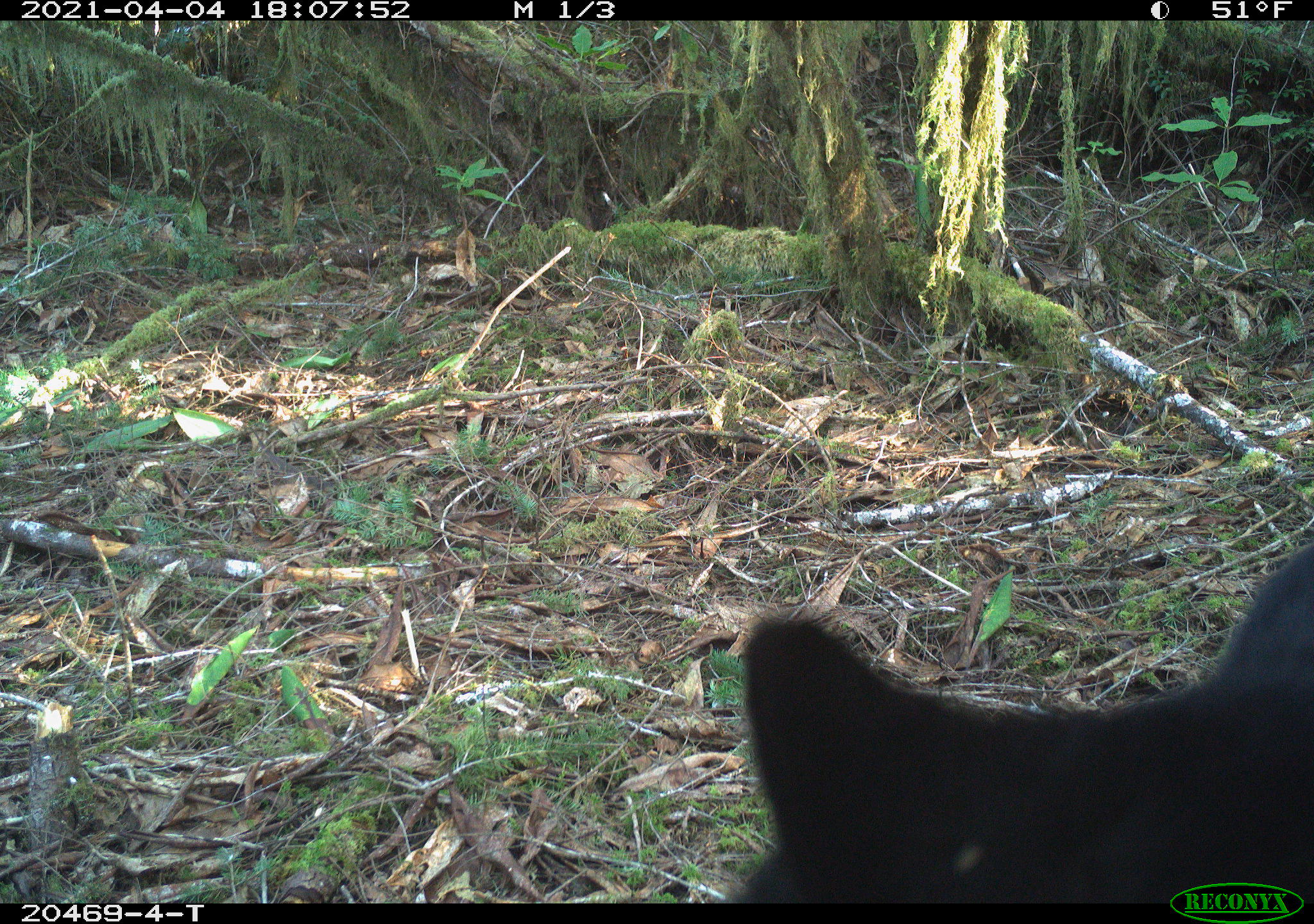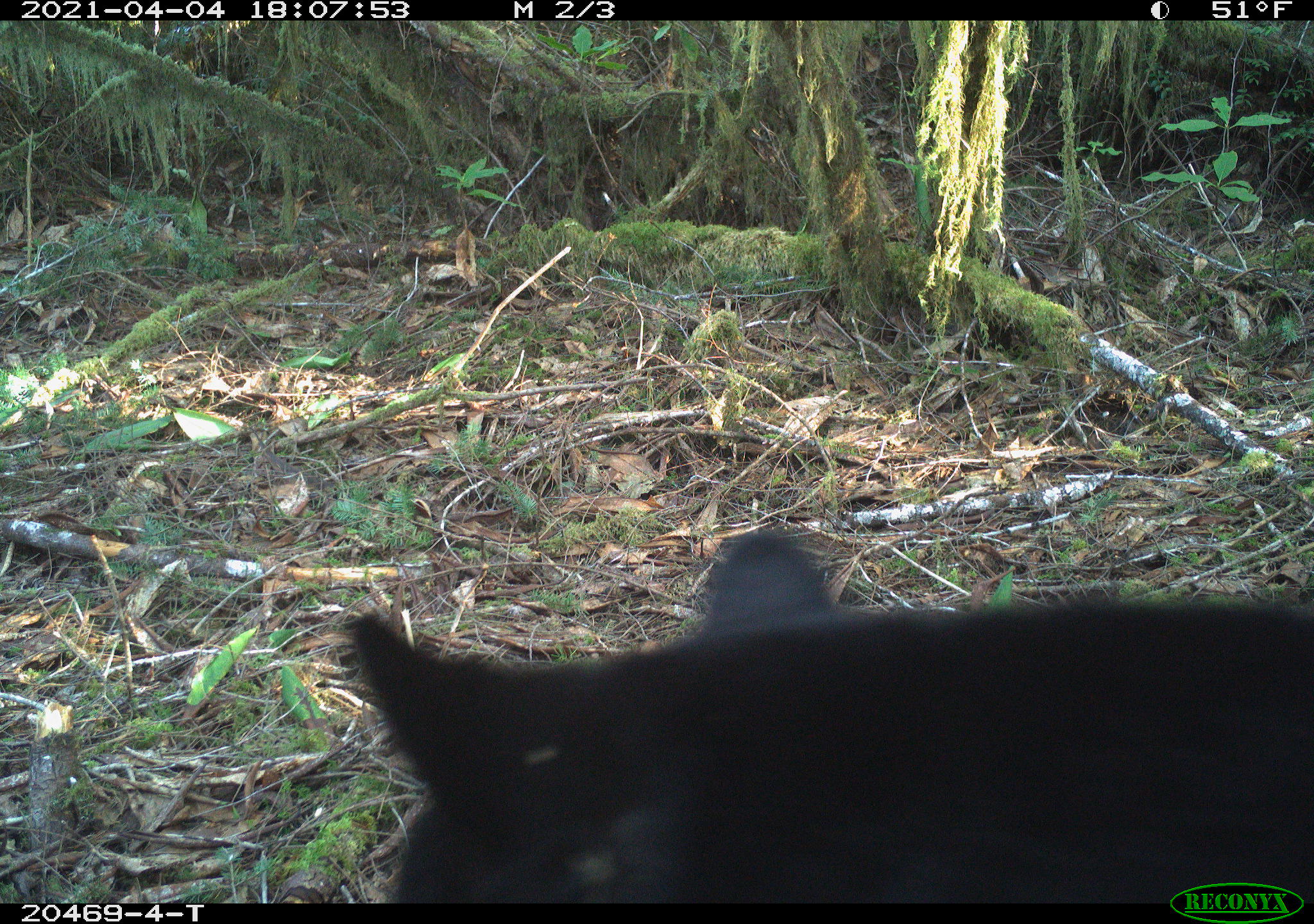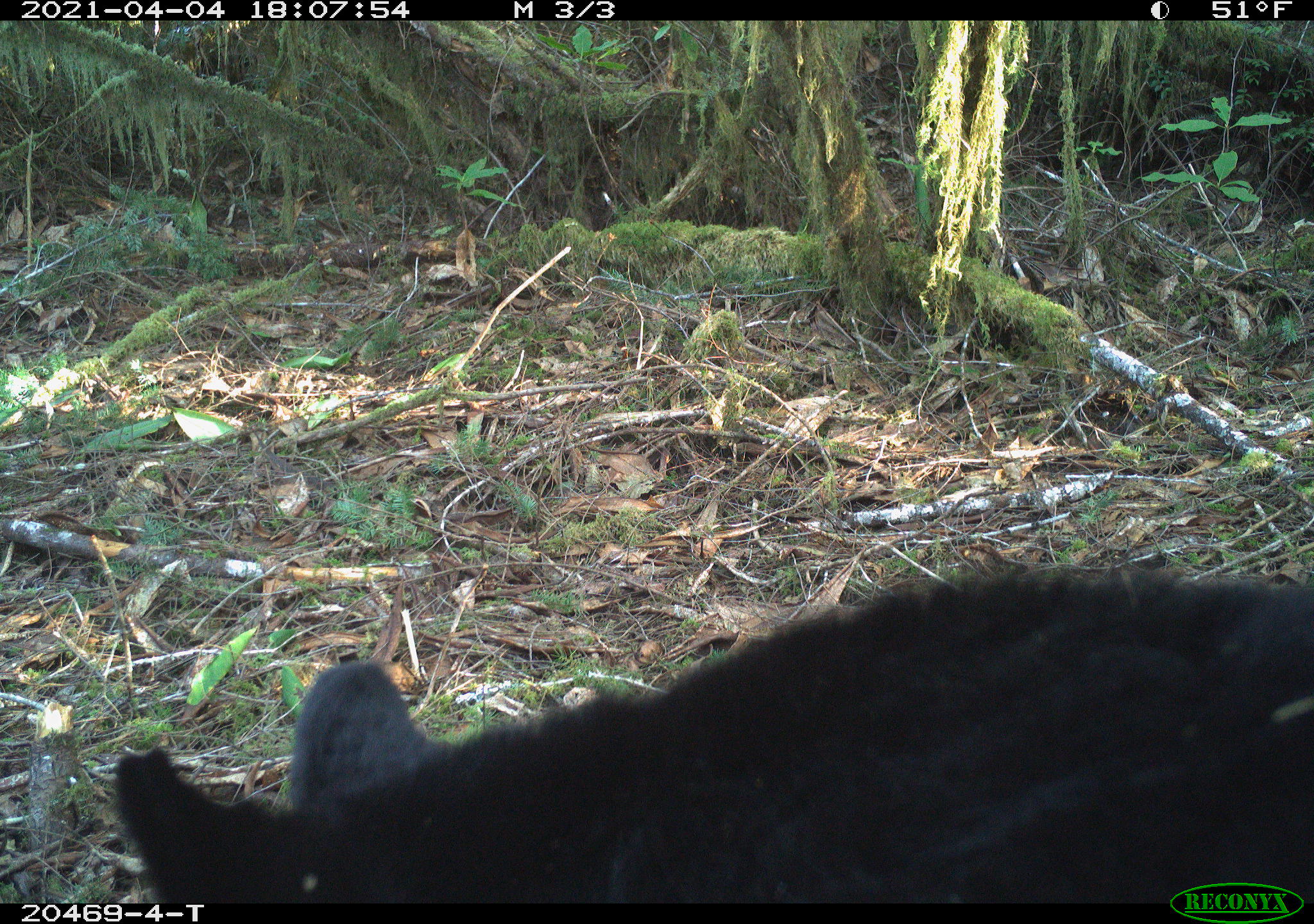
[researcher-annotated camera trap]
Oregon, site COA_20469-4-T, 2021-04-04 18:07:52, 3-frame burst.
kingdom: Animalia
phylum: Chordata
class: Mammalia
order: Carnivora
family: Ursidae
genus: Ursus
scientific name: Ursus americanus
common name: american black bear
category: black bear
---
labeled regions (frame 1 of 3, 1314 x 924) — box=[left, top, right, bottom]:
black bear: box=[721, 541, 1312, 879]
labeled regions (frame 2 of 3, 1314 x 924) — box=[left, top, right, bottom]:
black bear: box=[330, 521, 1312, 871]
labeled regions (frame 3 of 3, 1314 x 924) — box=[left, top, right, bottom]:
black bear: box=[109, 555, 1164, 903]